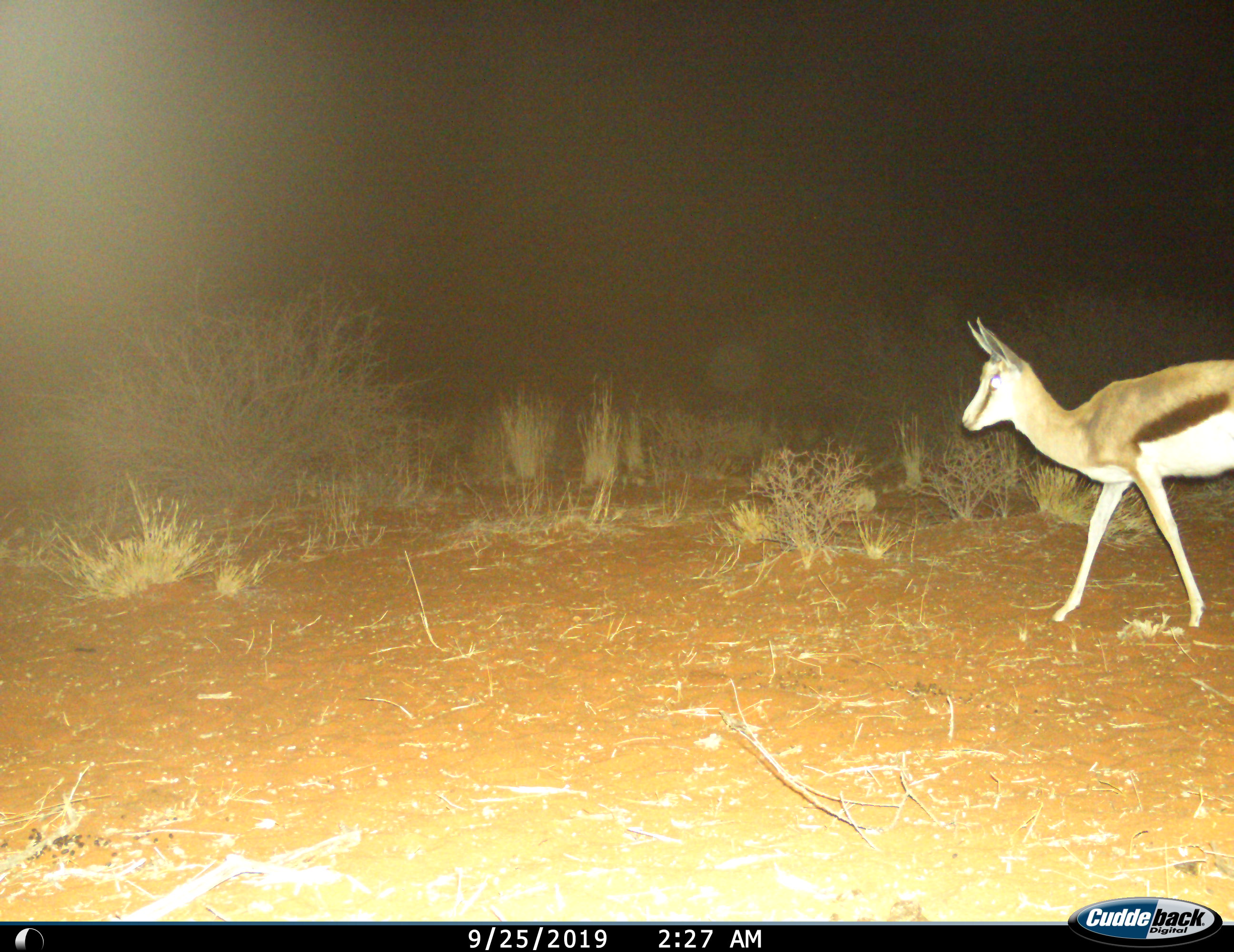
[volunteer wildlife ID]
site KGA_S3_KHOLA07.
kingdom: Animalia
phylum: Chordata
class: Mammalia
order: Artiodactyla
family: Bovidae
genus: Antidorcas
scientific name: Antidorcas marsupialis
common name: springbok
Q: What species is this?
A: Springbok (Antidorcas marsupialis).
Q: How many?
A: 1.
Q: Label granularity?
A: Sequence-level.